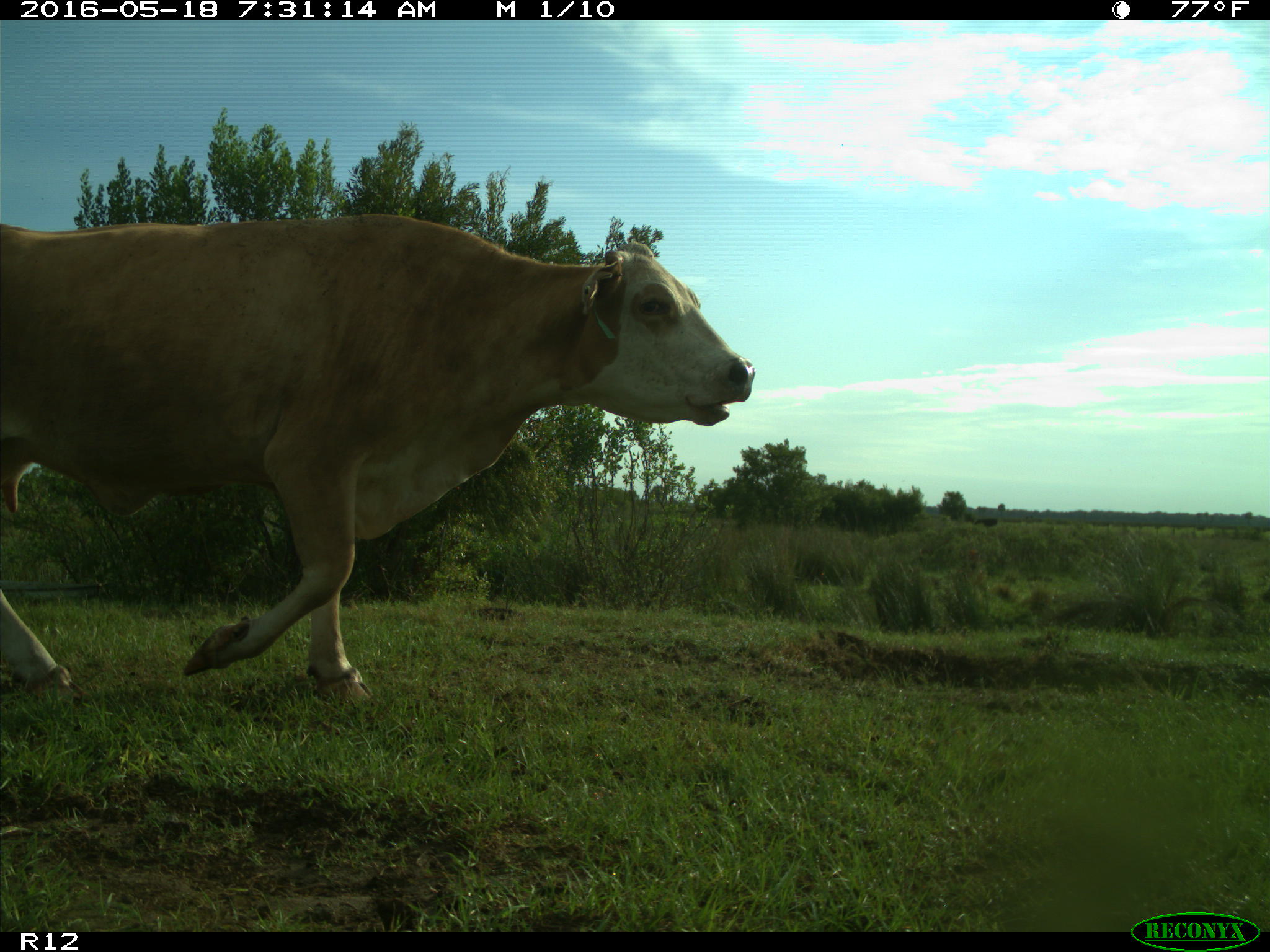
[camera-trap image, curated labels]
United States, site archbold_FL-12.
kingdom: Animalia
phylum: Chordata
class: Mammalia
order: Artiodactyla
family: Bovidae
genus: Bos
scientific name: Bos taurus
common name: domestic cow